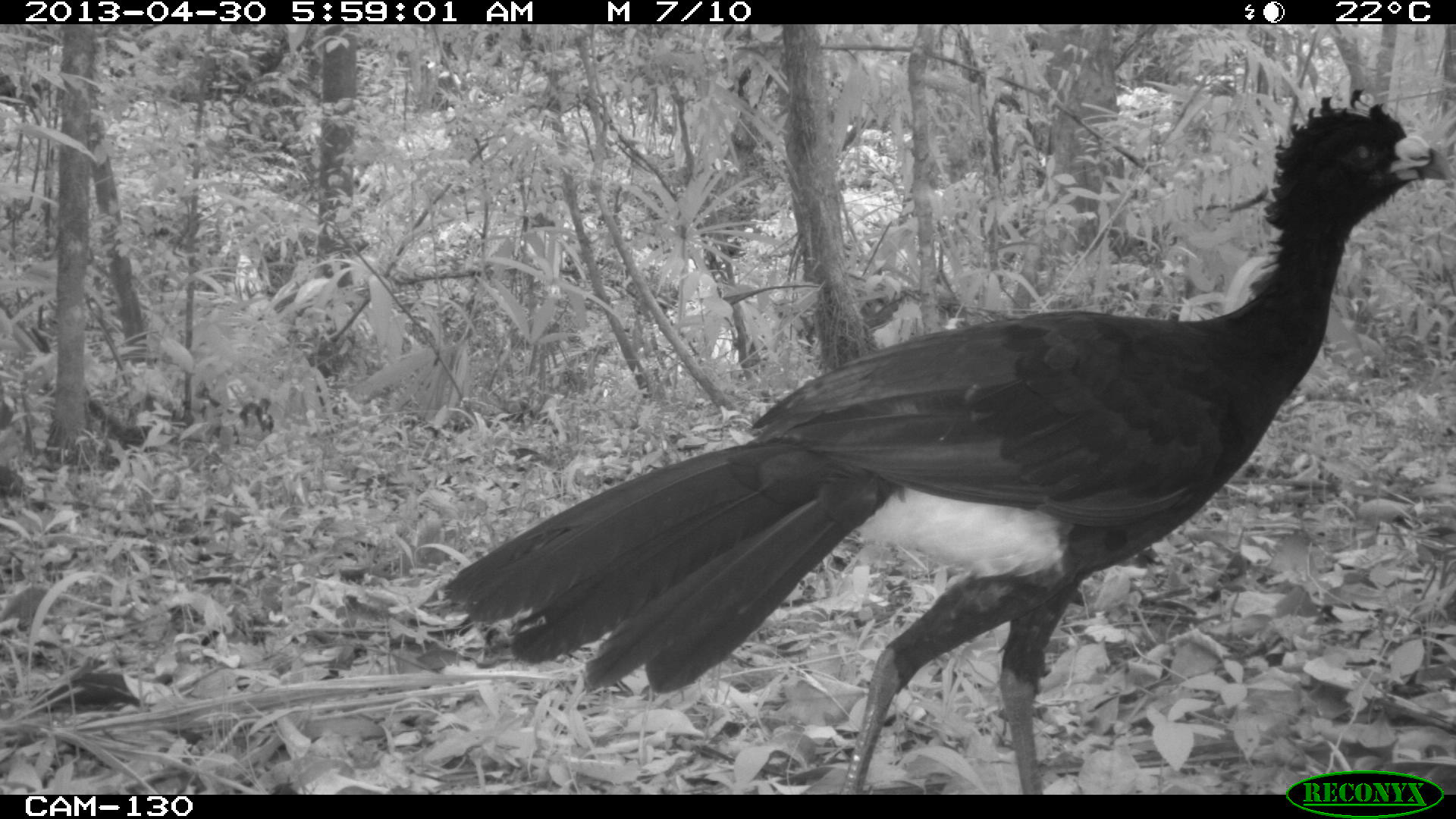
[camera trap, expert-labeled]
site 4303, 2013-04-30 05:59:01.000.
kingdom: Animalia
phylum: Chordata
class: Aves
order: Galliformes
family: Cracidae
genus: Crax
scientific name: Crax rubra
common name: great curassow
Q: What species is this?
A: Crax rubra (great curassow).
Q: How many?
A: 2.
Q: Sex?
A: Male.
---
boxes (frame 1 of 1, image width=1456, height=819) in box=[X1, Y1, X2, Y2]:
crax rubra: box=[435, 84, 1455, 794]